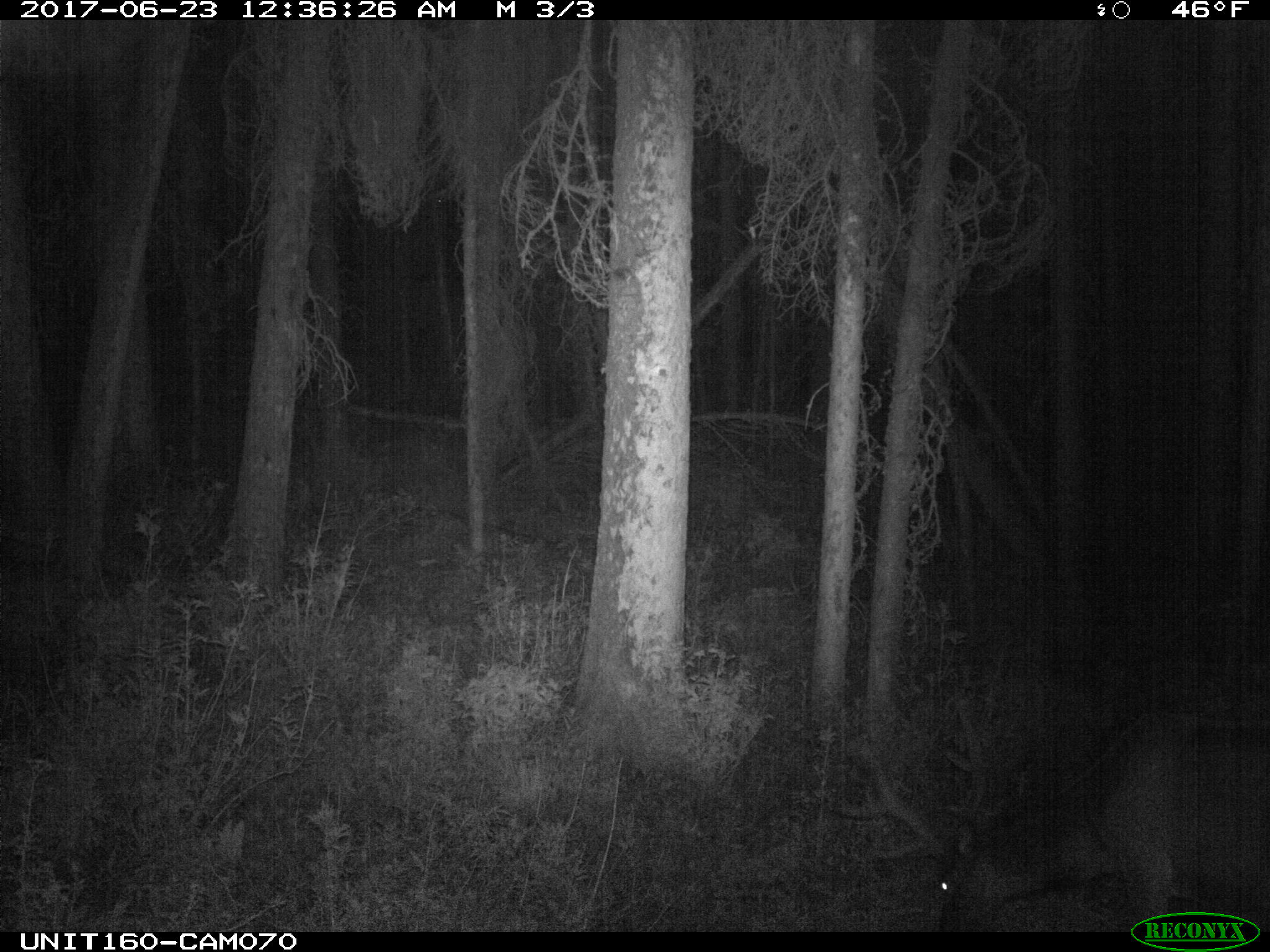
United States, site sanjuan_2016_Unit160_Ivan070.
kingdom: Animalia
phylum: Chordata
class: Mammalia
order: Artiodactyla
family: Cervidae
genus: Cervus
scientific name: Cervus elaphus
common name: red deer